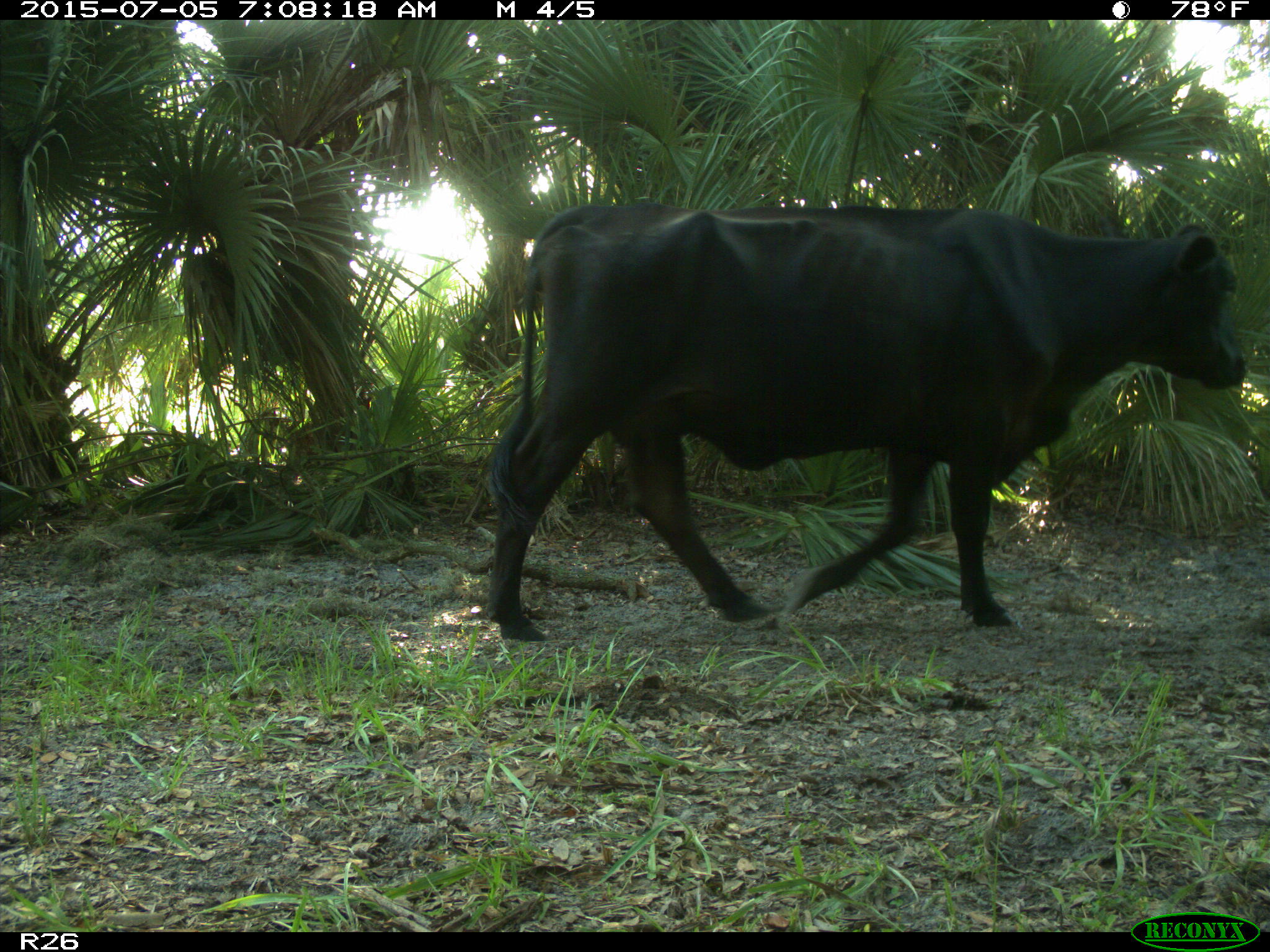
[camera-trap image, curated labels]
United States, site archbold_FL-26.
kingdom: Animalia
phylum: Chordata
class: Mammalia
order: Artiodactyla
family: Bovidae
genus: Bos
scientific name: Bos taurus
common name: domestic cow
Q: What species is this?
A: Bos taurus (domestic cow).